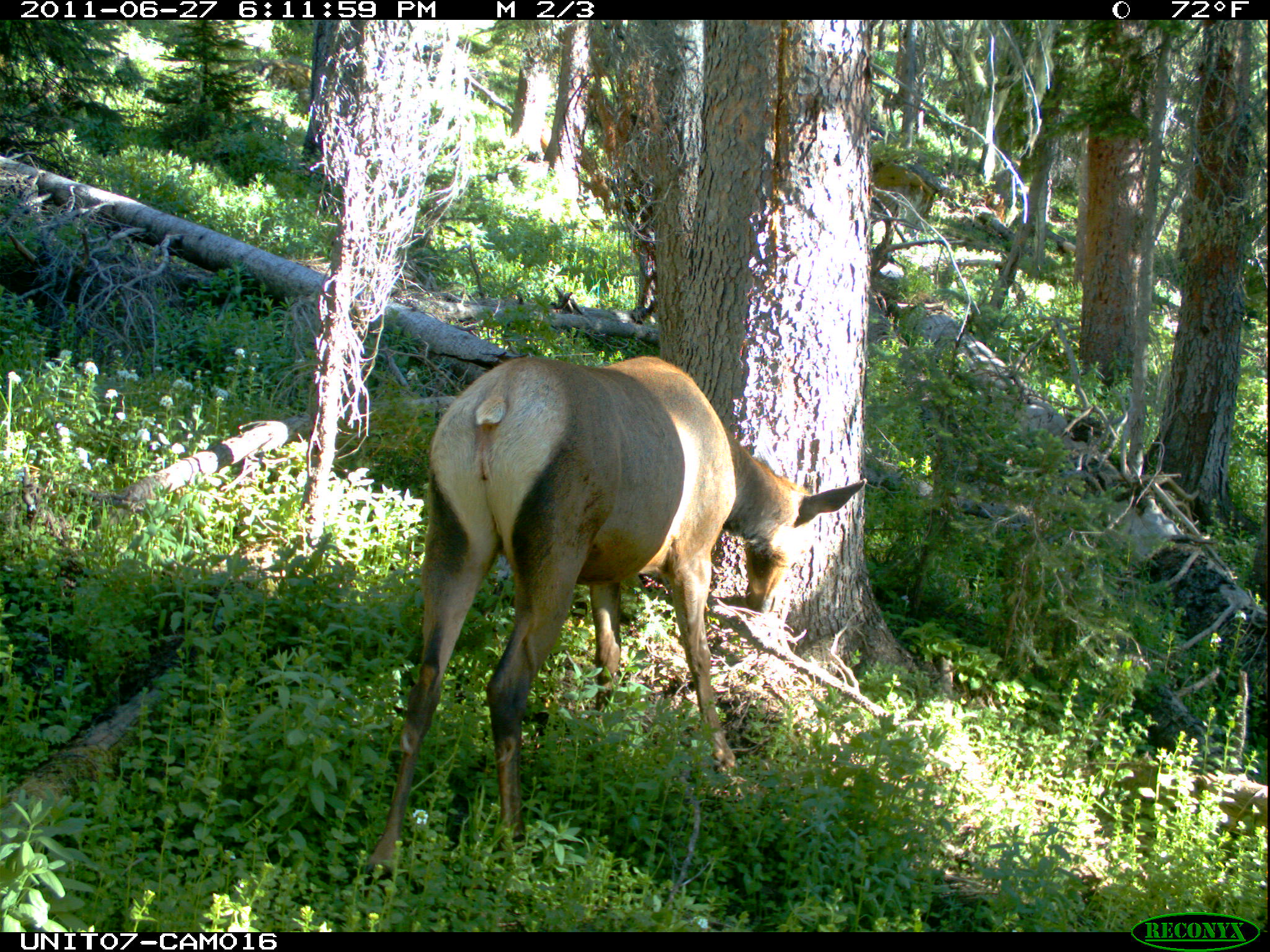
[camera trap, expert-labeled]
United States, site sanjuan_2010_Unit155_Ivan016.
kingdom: Animalia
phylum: Chordata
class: Mammalia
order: Artiodactyla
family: Cervidae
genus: Cervus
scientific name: Cervus elaphus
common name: red deer